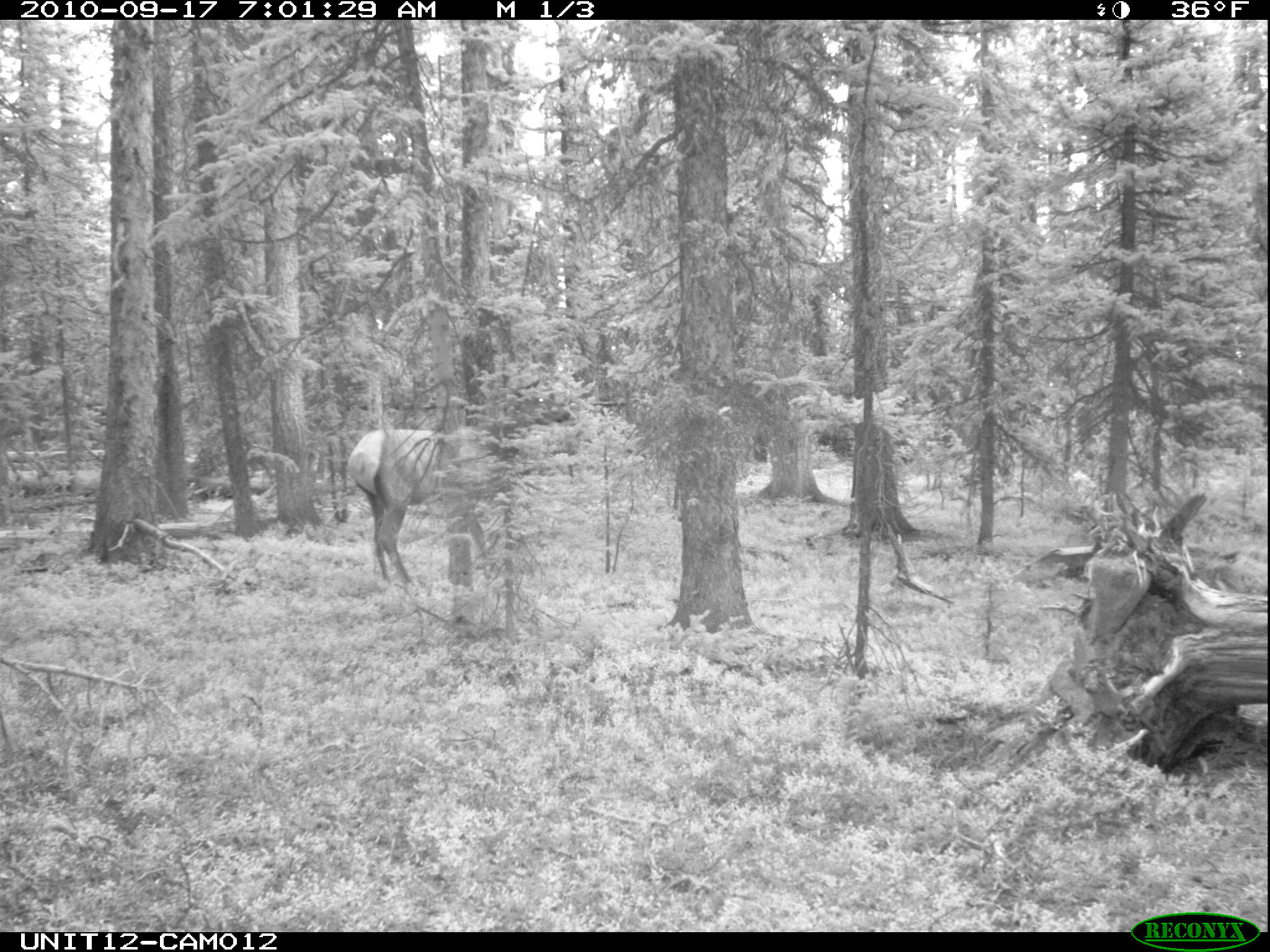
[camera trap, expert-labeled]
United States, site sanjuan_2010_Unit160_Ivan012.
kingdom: Animalia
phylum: Chordata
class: Mammalia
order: Artiodactyla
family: Cervidae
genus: Cervus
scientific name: Cervus elaphus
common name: red deer